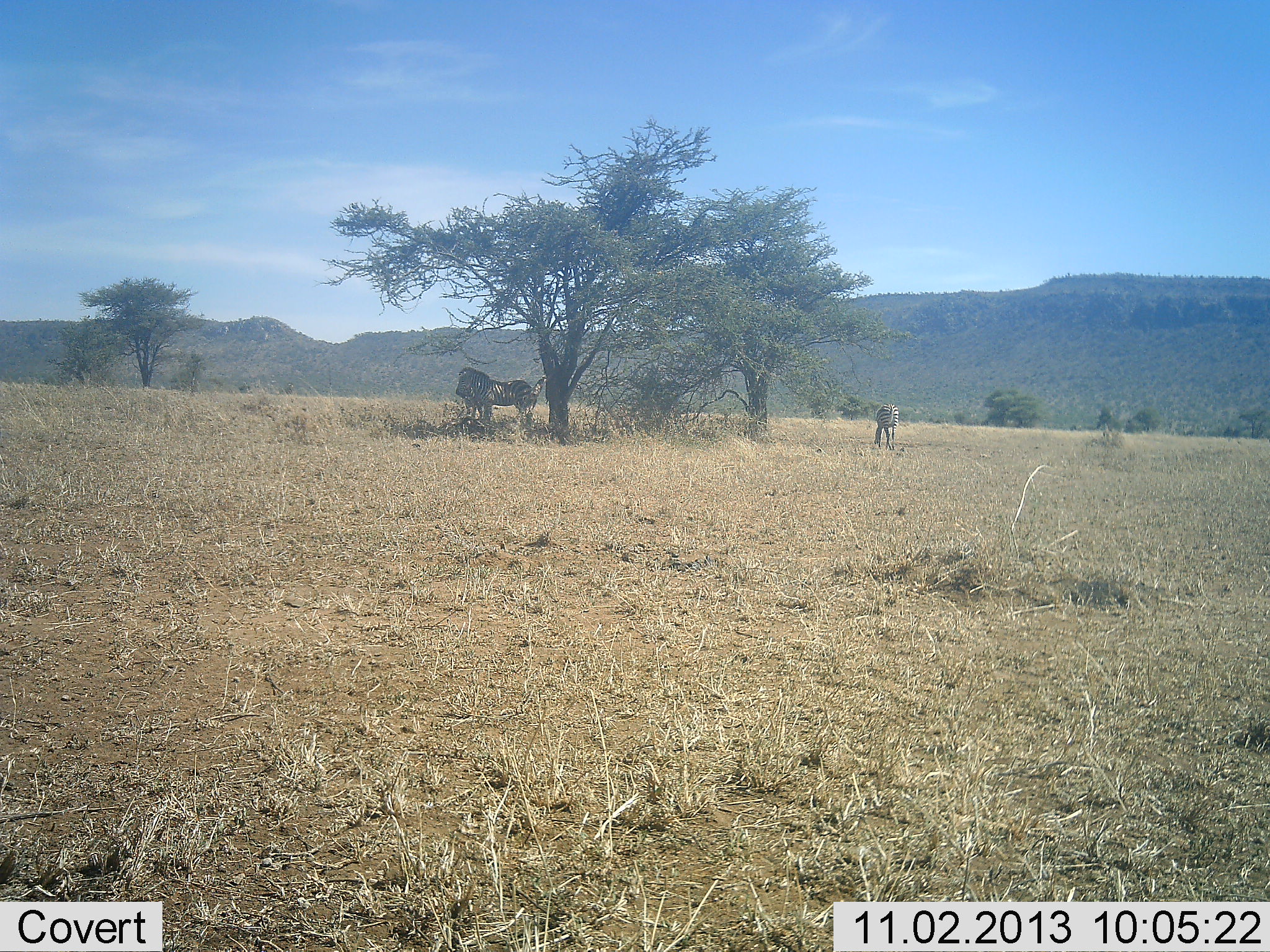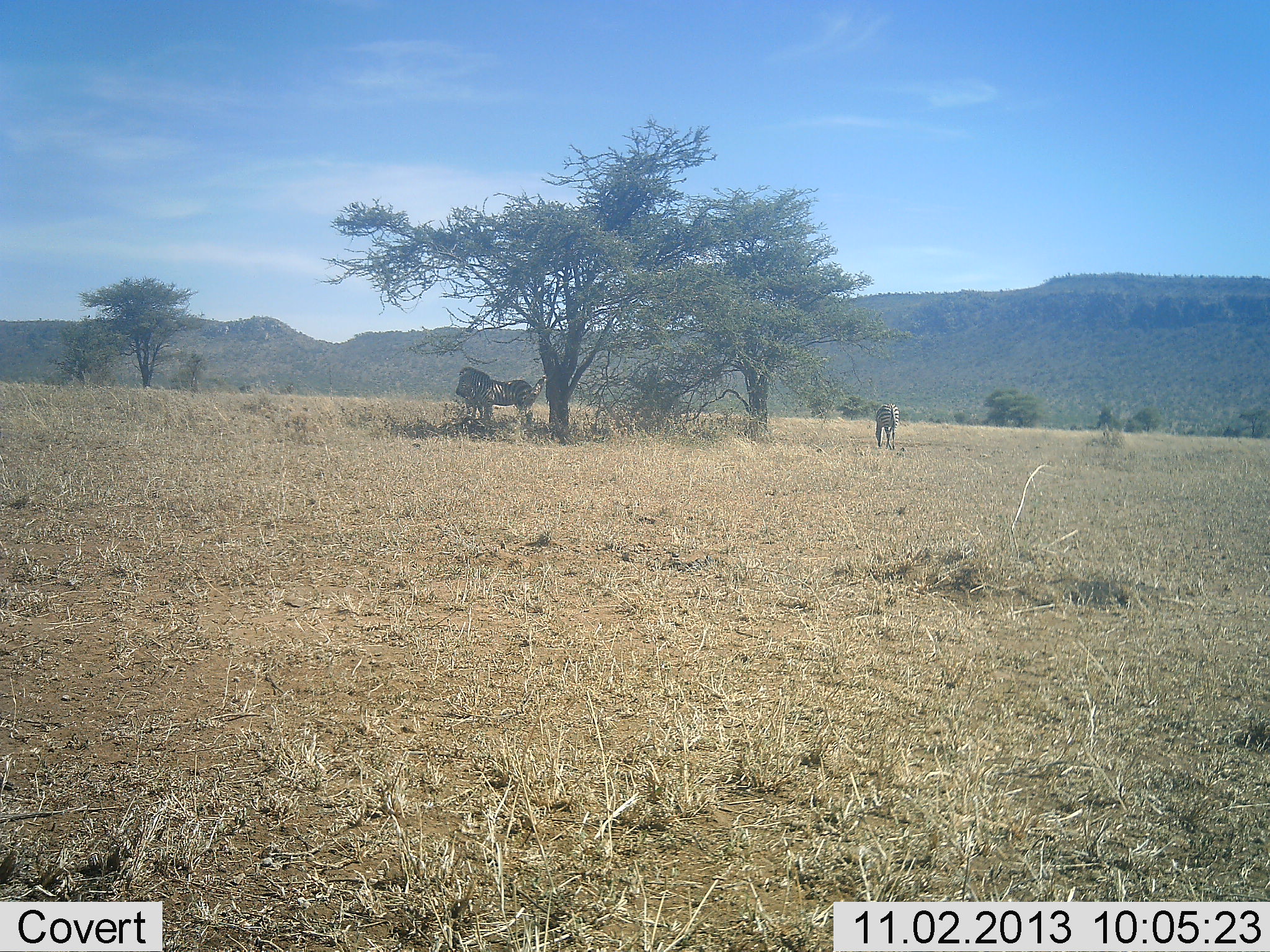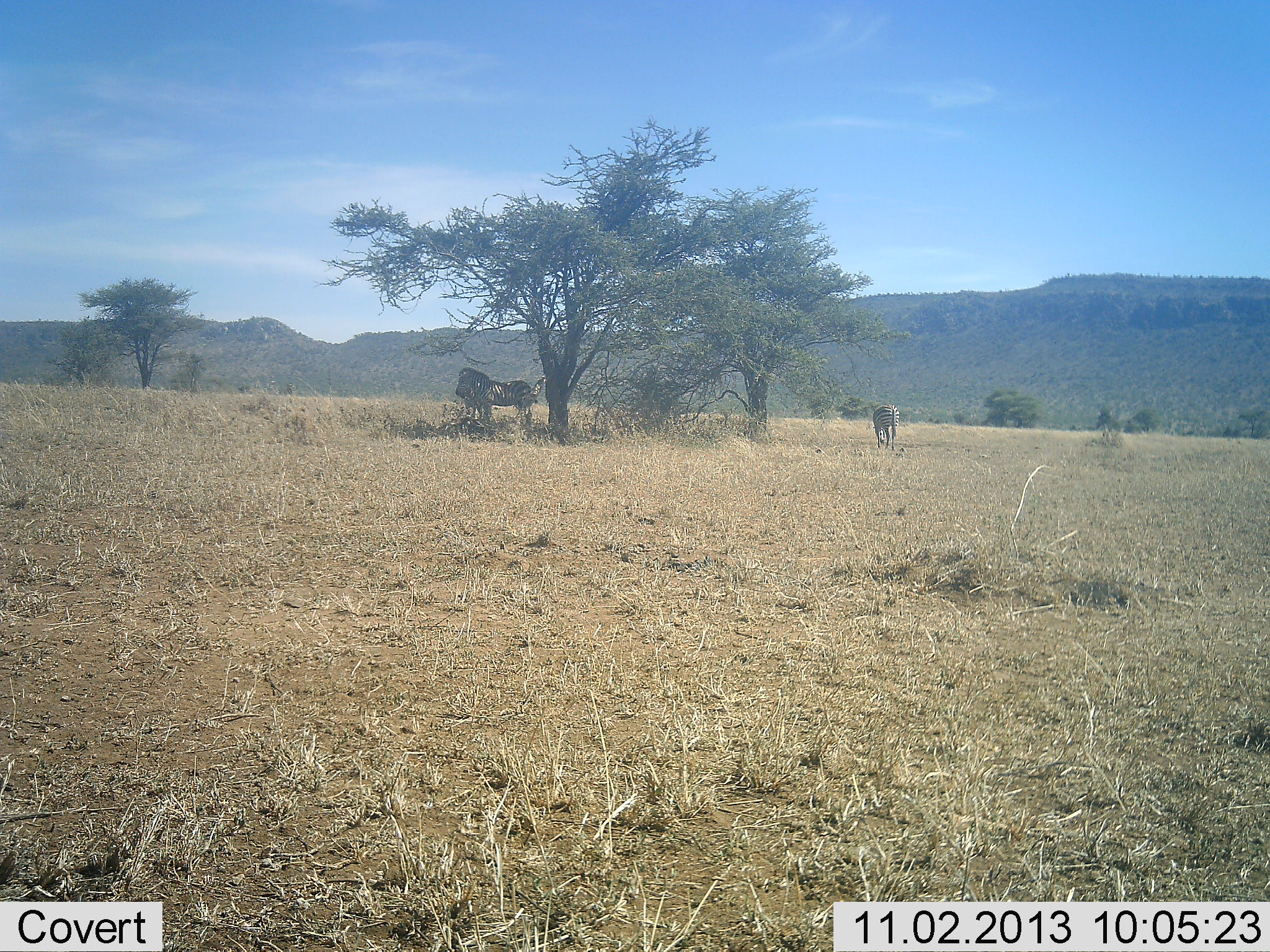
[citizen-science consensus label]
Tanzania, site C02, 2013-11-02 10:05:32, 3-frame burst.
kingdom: Animalia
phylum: Chordata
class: Mammalia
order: Perissodactyla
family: Equidae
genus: Equus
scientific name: Equus quagga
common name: plains zebra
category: zebra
Zebra (plains zebra) (Equus quagga), count 3. Behavior (volunteer vote fractions): standing 100%, resting 0%, moving 0%, interacting 0%. Young present (vote fraction): 0%. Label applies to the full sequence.